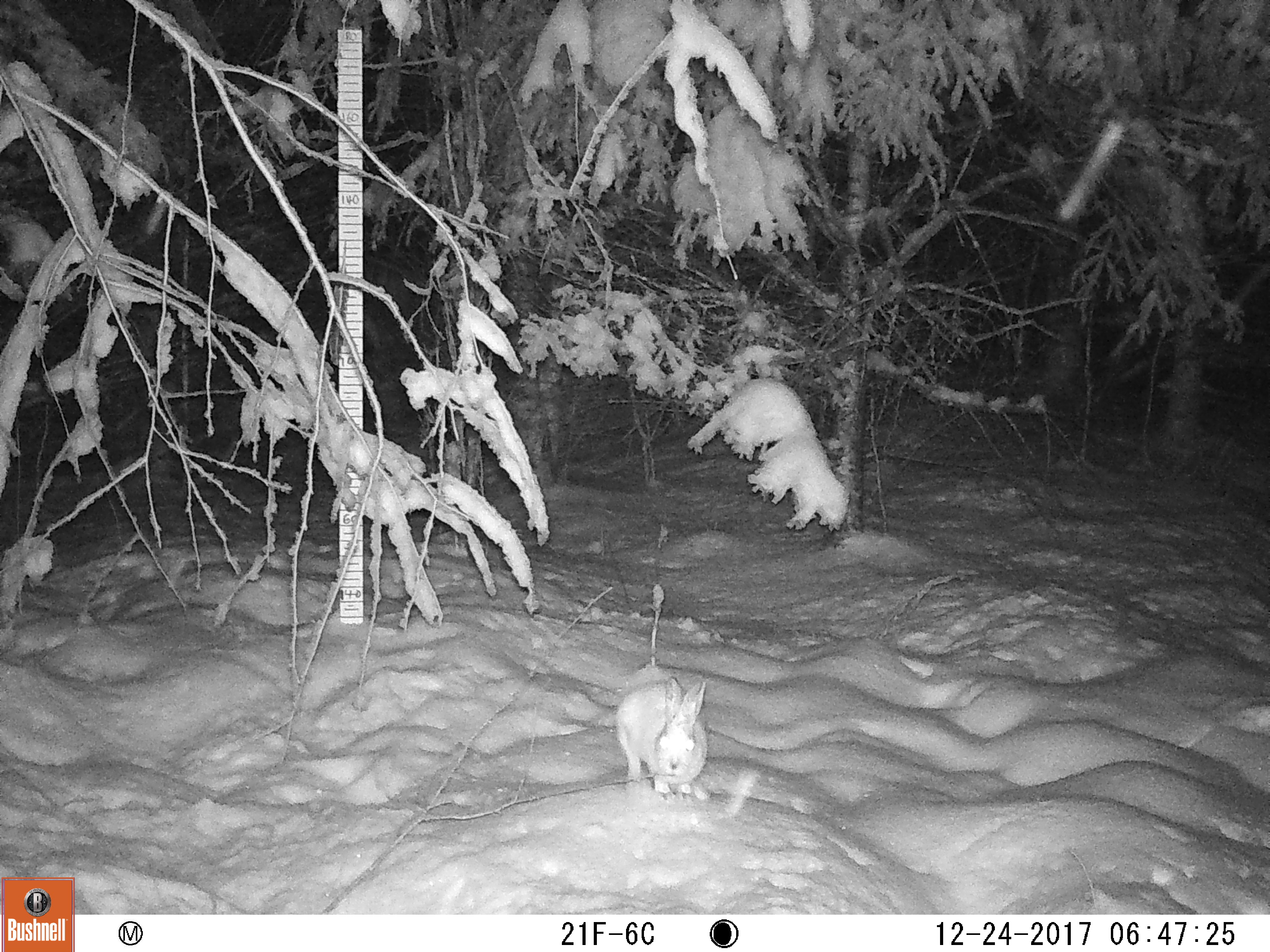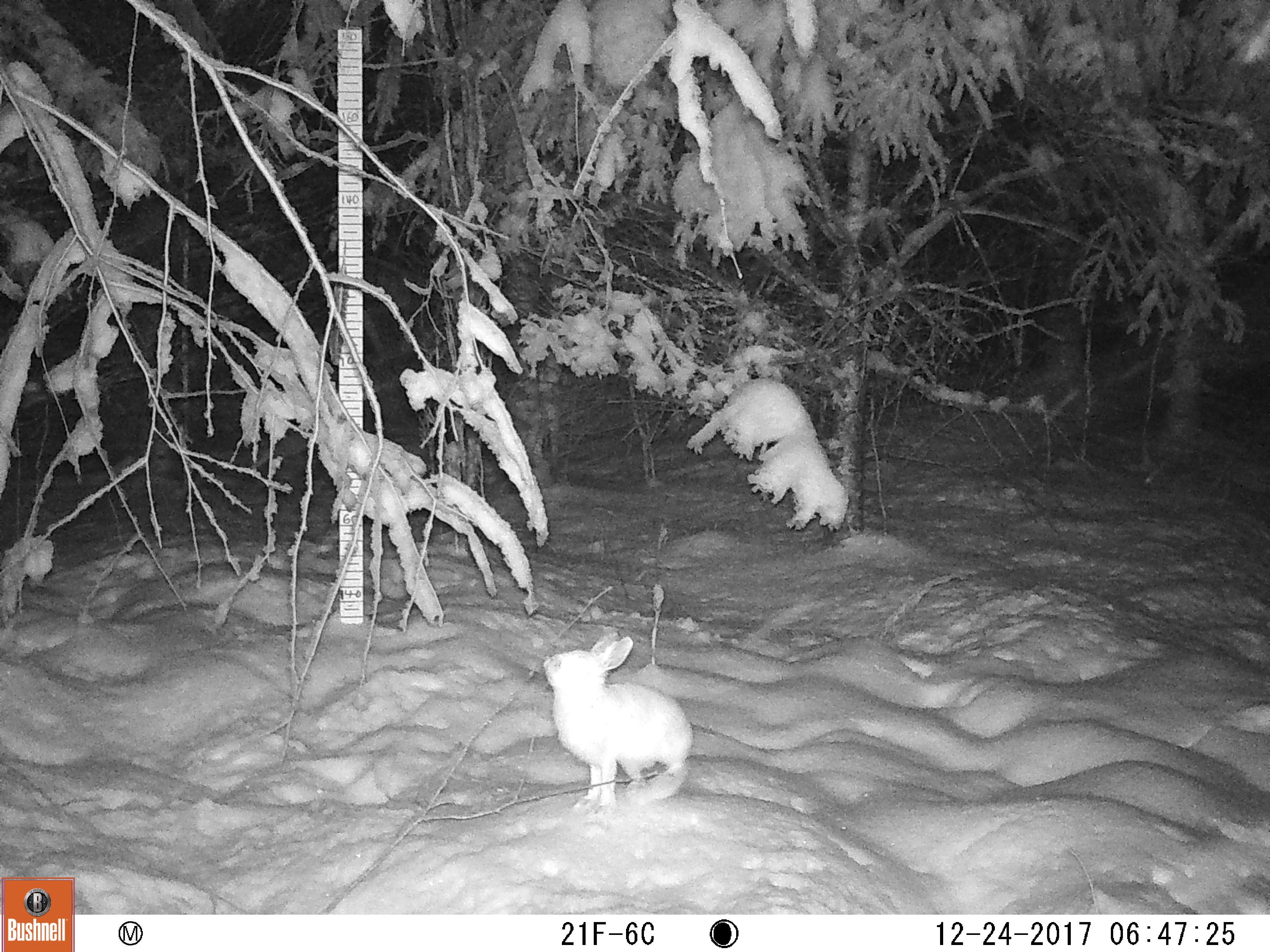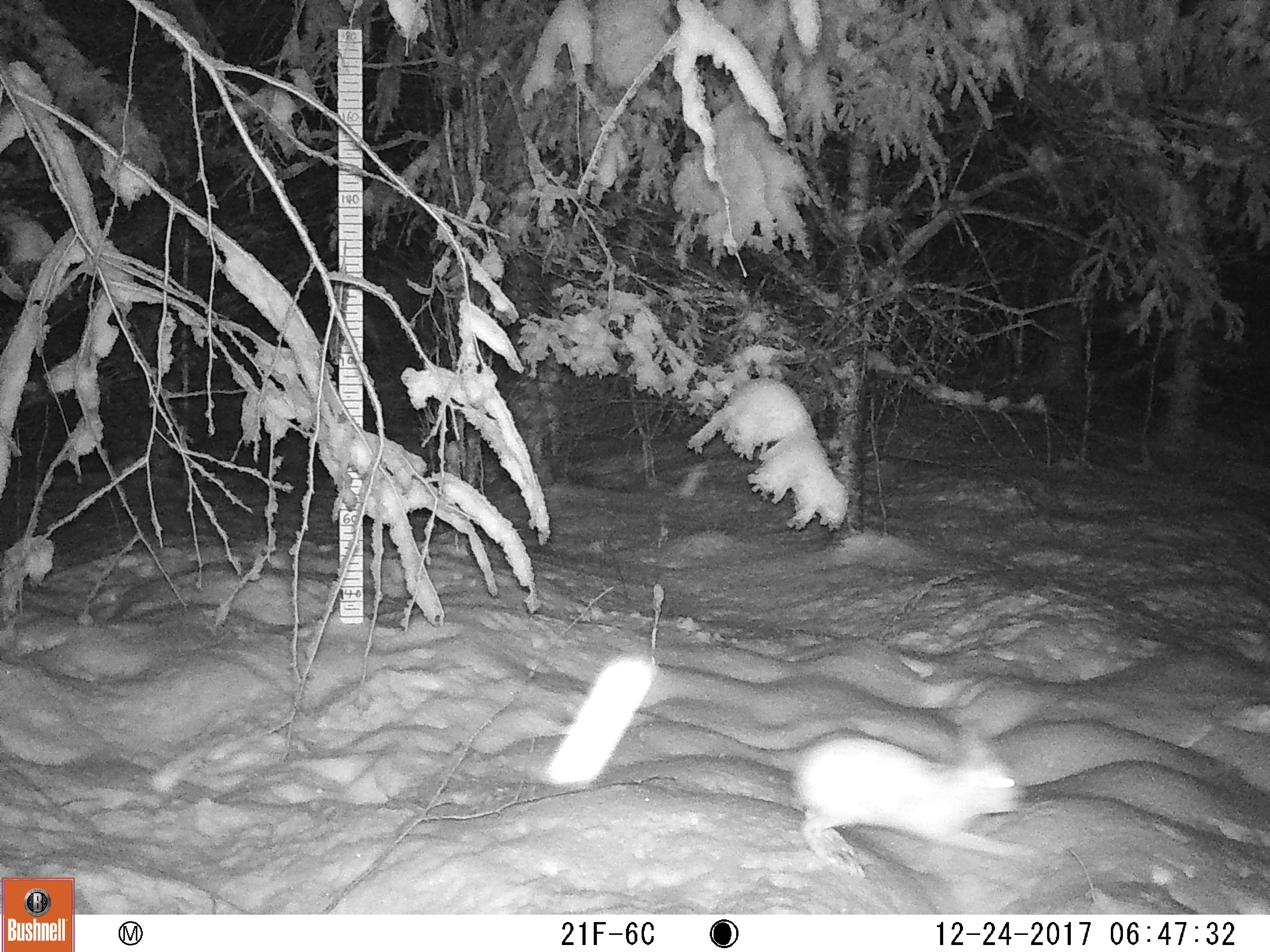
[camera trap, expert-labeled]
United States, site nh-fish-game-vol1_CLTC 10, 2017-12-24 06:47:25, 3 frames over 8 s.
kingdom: Animalia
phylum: Chordata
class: Mammalia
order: Lagomorpha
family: Leporidae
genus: Lepus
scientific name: Lepus americanus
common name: snowshoe hare